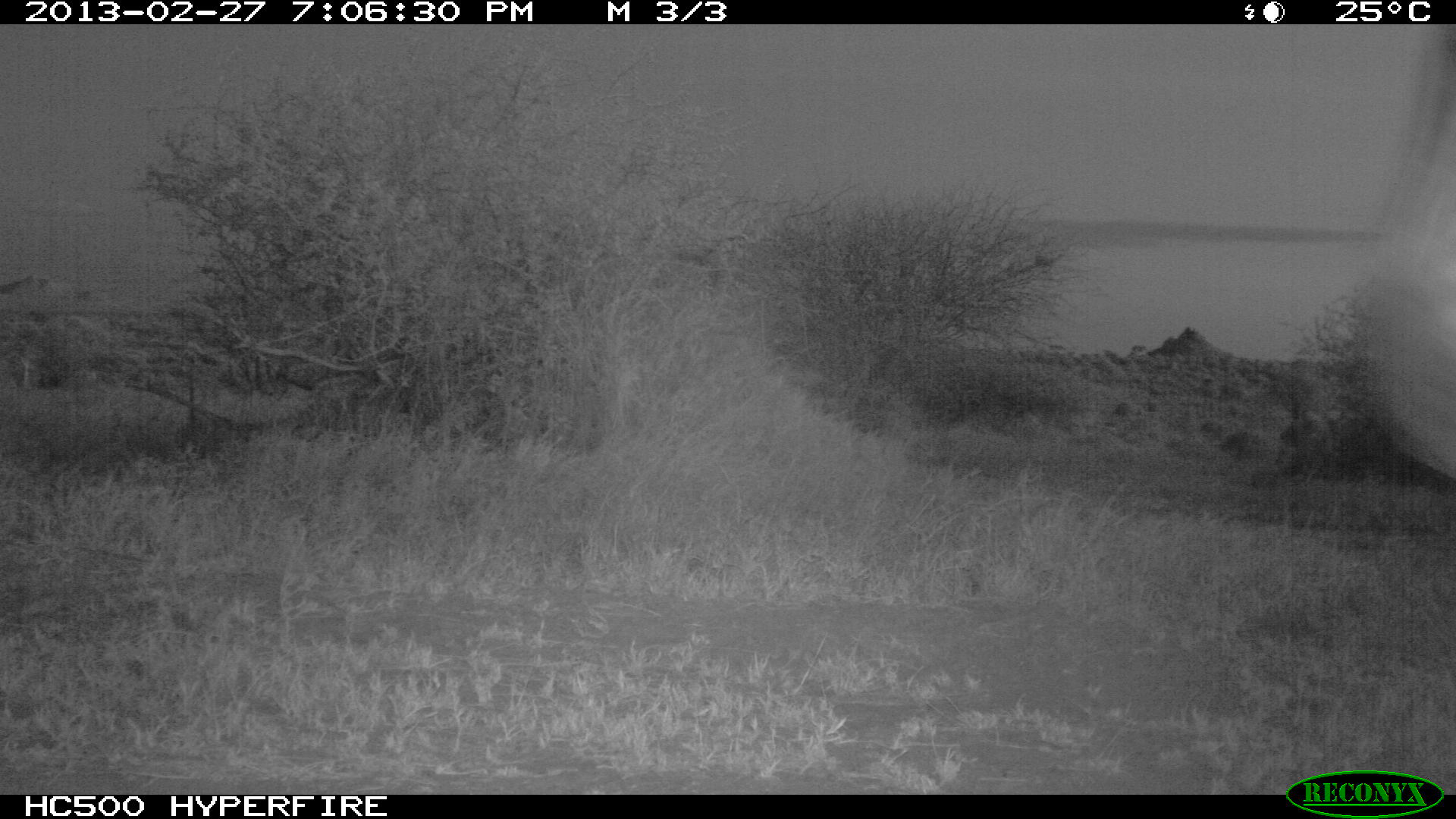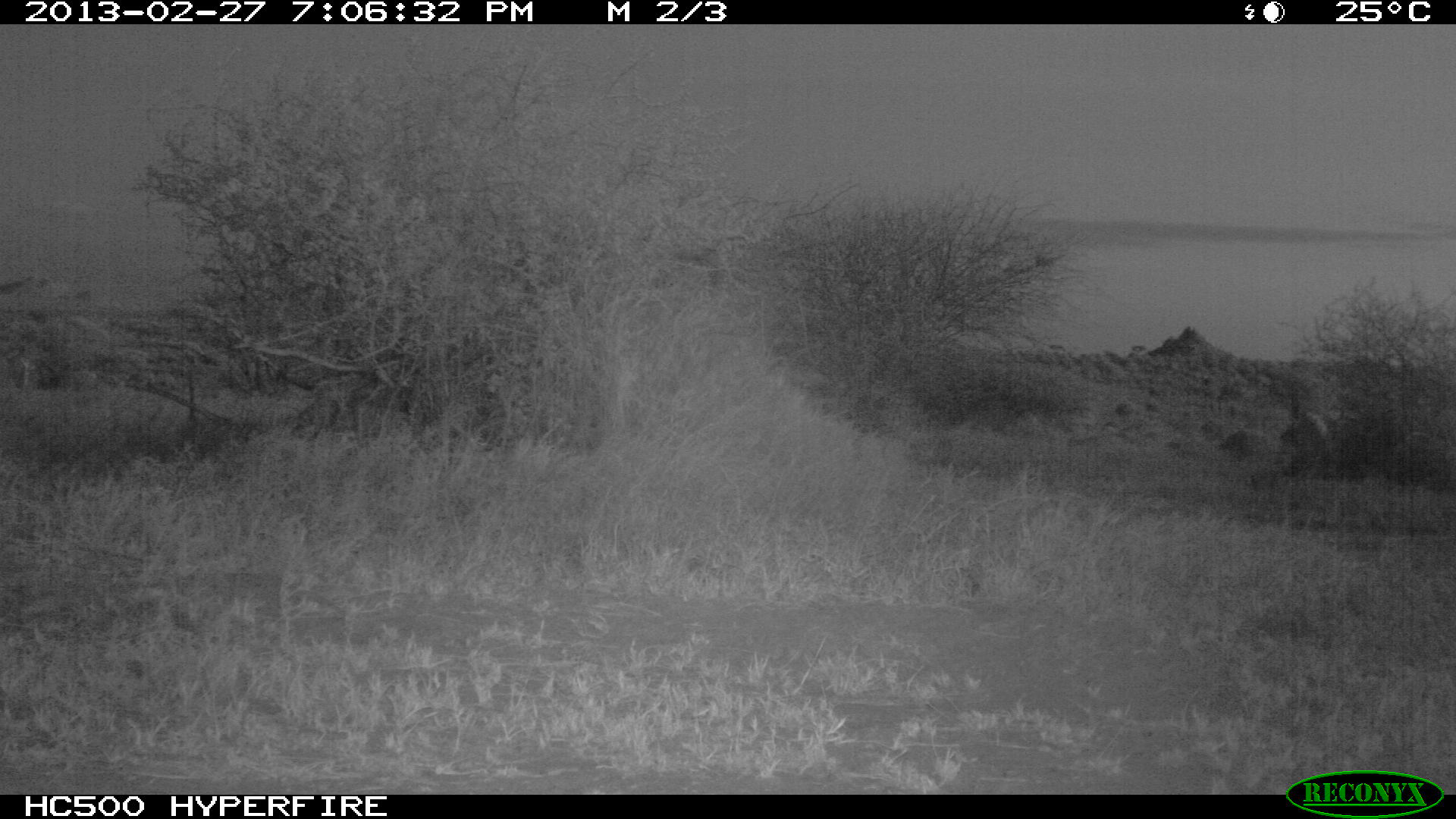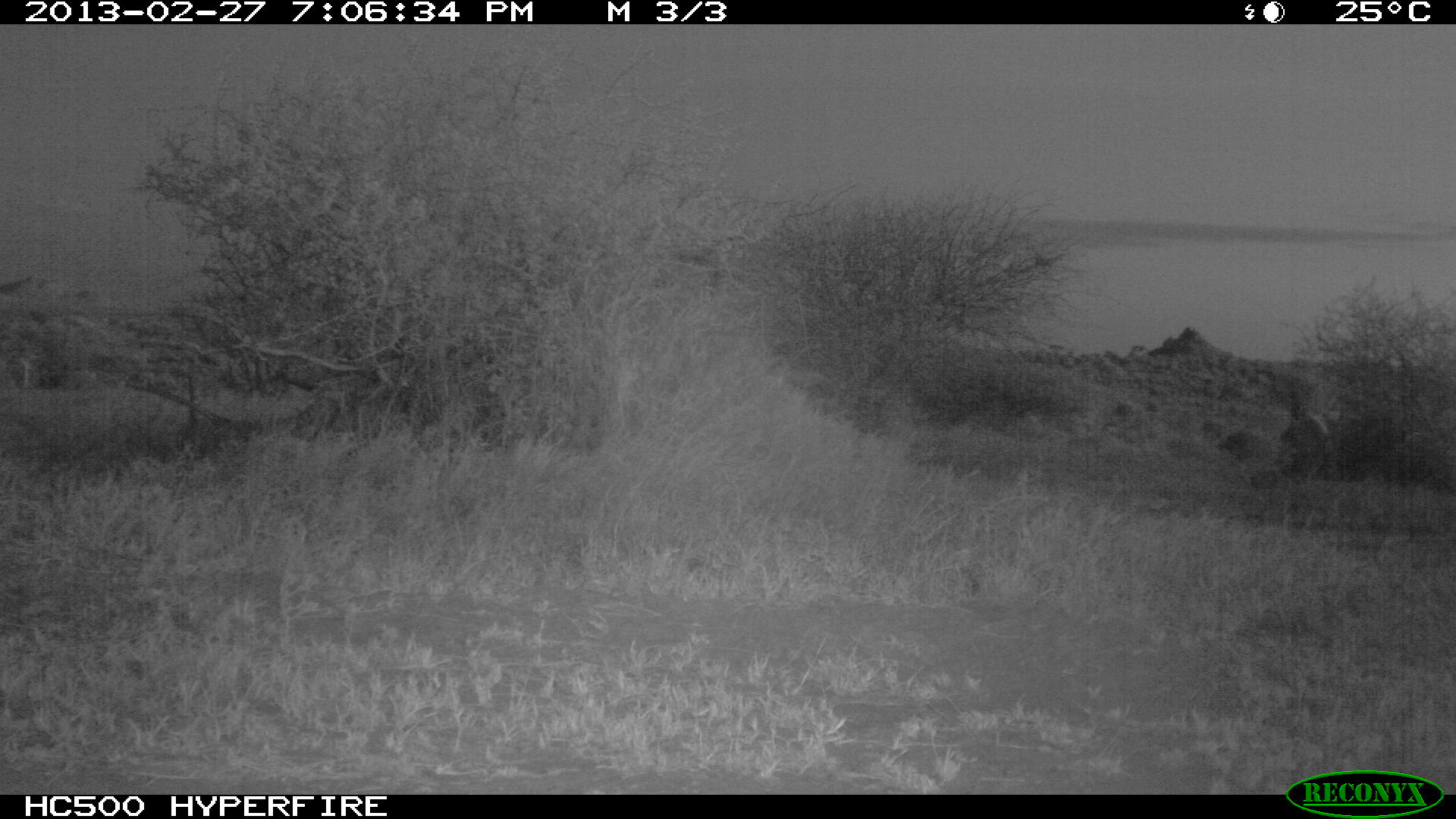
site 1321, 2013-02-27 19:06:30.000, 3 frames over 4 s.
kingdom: Animalia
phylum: Chordata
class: Mammalia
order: Perissodactyla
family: Equidae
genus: Equus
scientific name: Equus quagga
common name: plains zebra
Equus quagga (plains zebra), count 1.